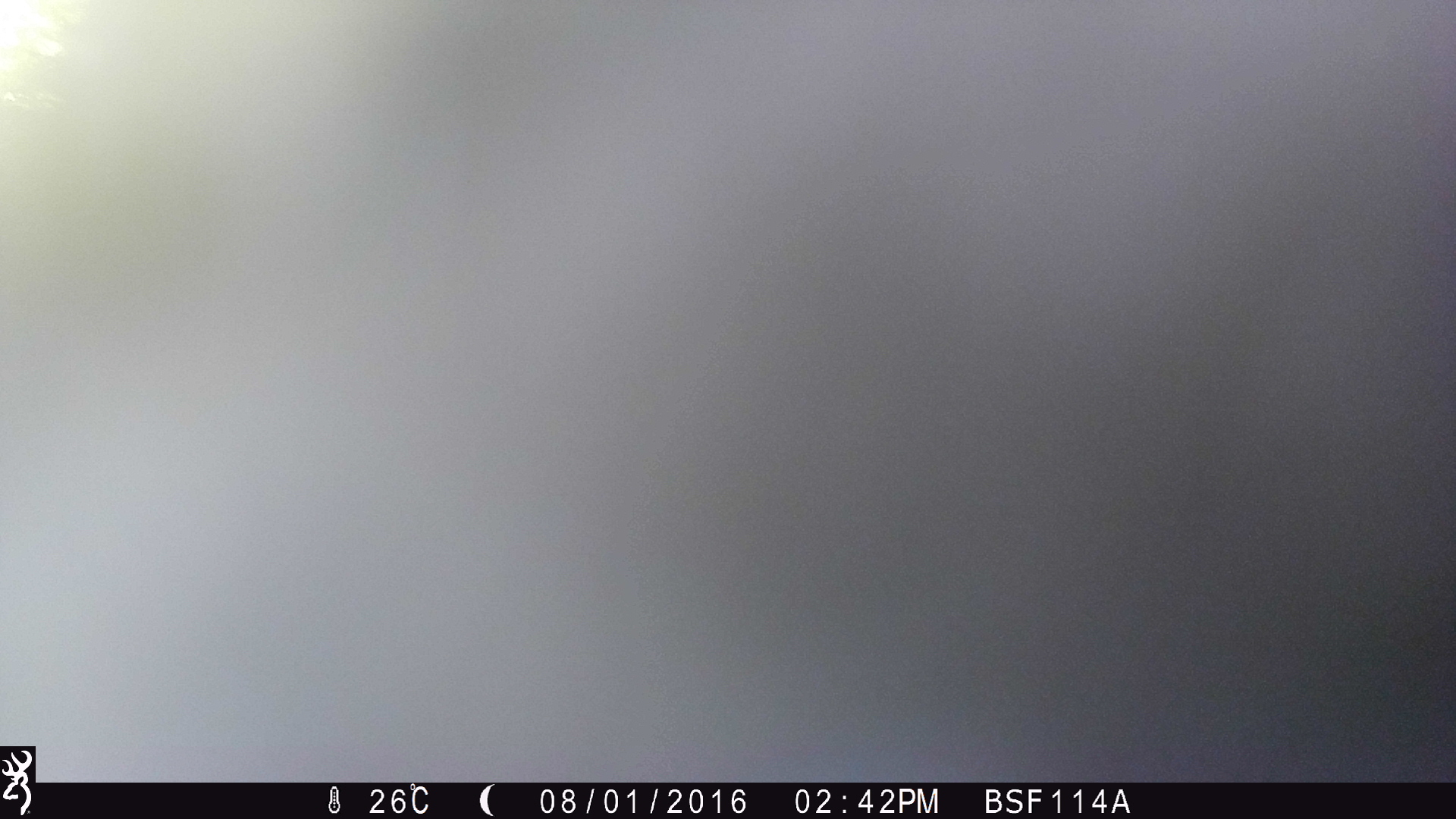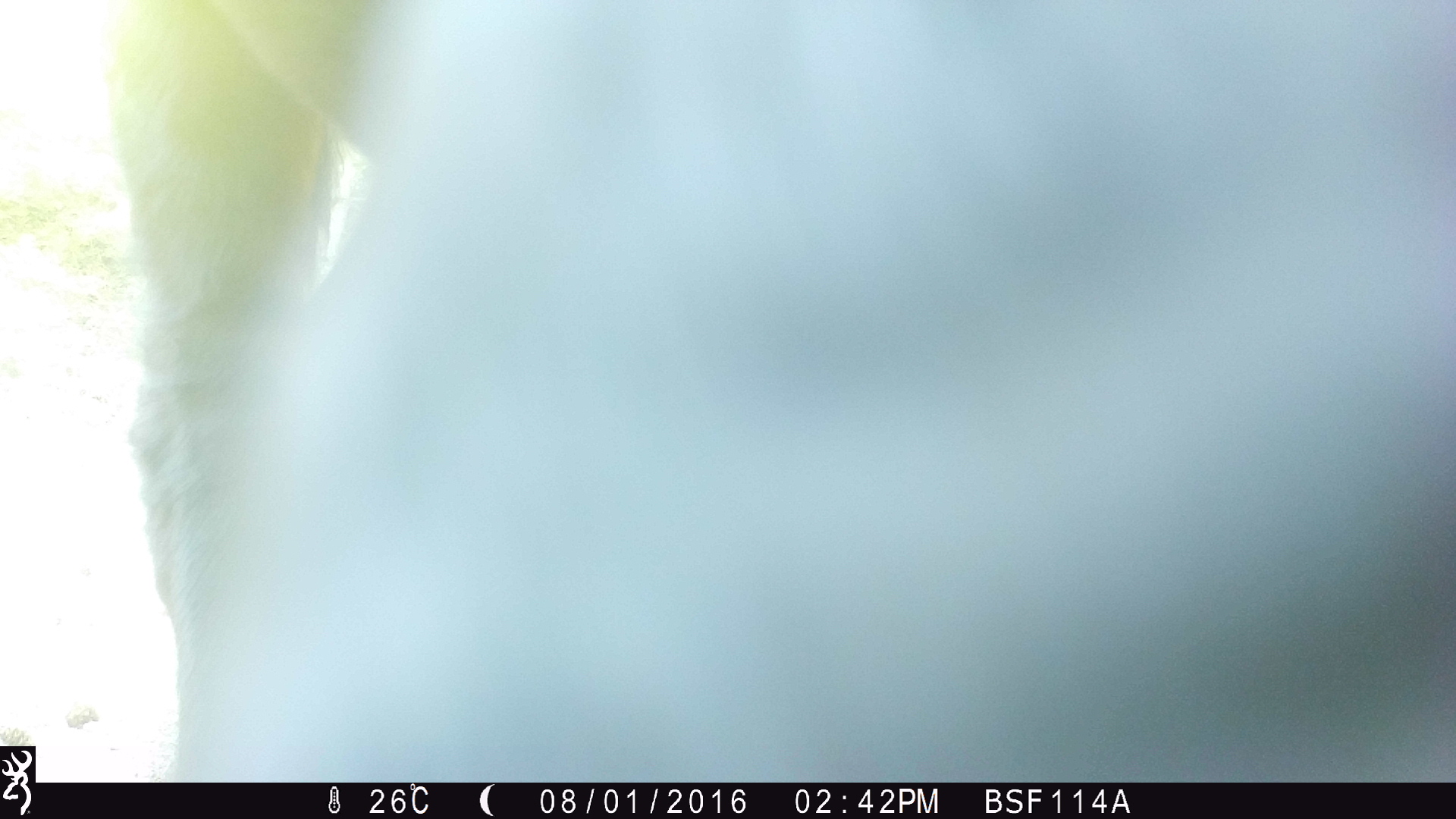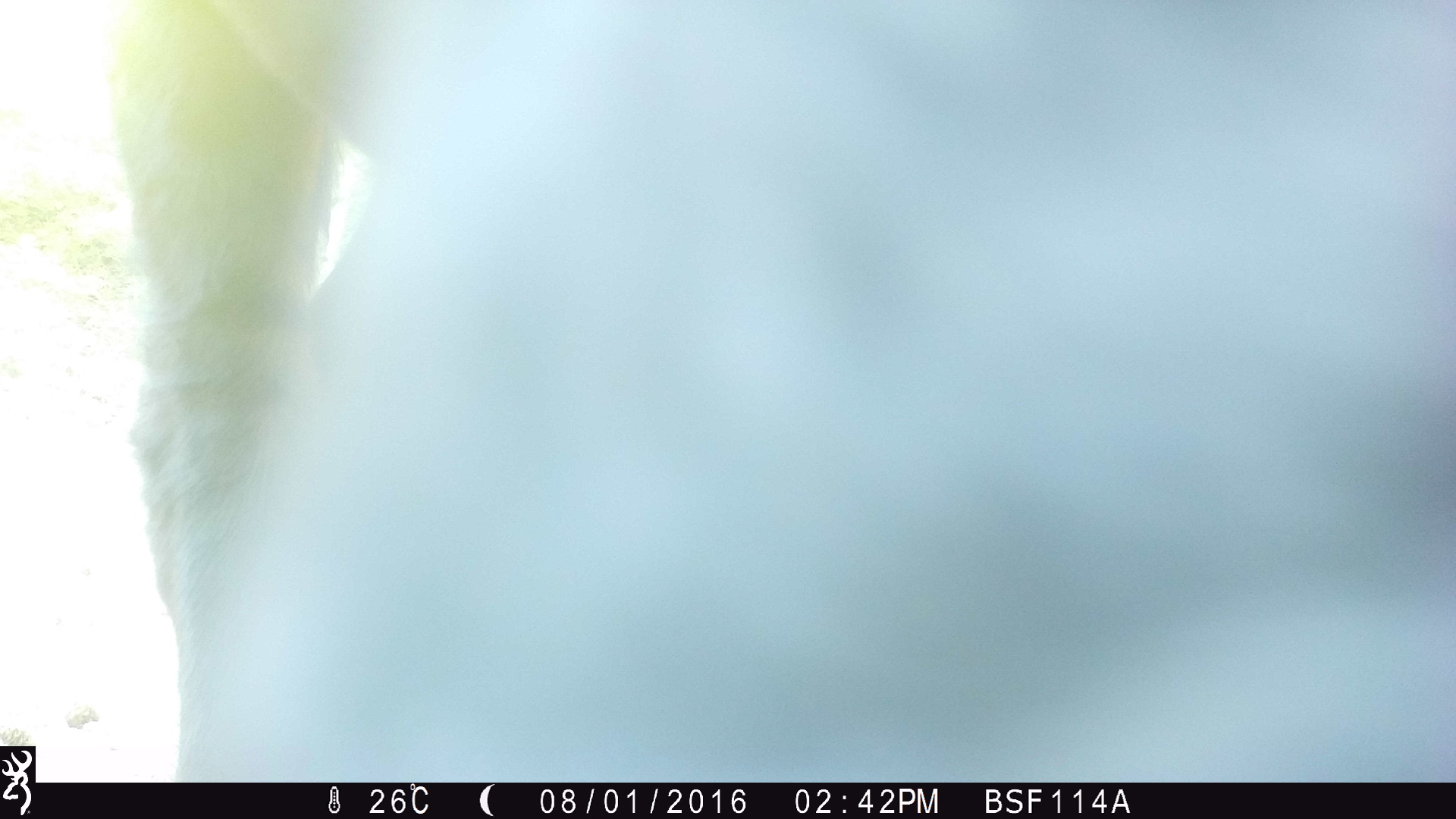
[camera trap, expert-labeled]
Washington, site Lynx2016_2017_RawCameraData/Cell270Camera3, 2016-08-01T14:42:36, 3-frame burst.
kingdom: Animalia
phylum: Chordata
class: Mammalia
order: Artiodactyla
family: Bovidae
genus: Bos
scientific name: Bos taurus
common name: domestic cattle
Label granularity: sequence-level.